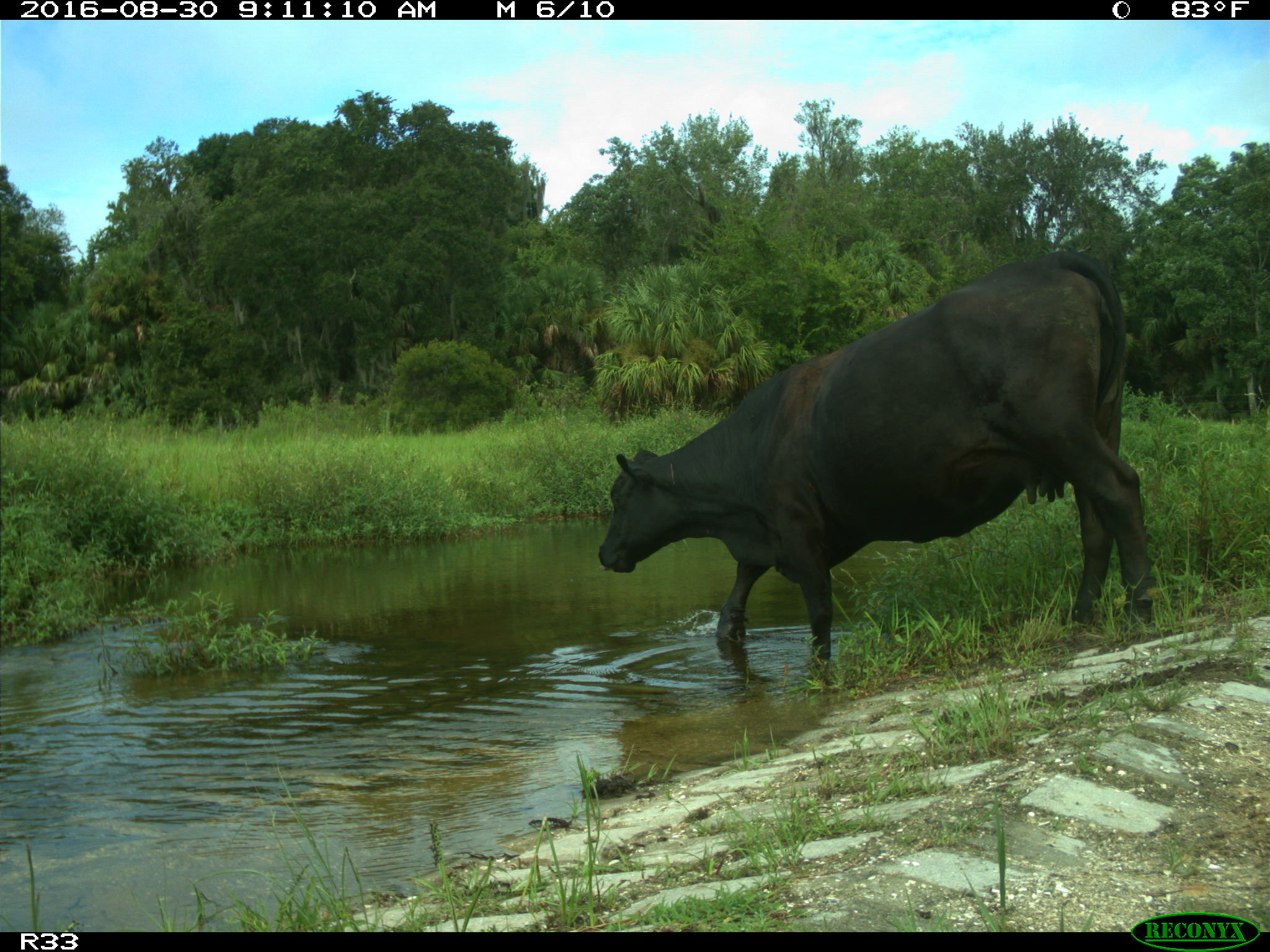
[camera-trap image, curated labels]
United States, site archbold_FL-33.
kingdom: Animalia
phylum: Chordata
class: Mammalia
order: Artiodactyla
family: Bovidae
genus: Bos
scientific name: Bos taurus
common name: domestic cow